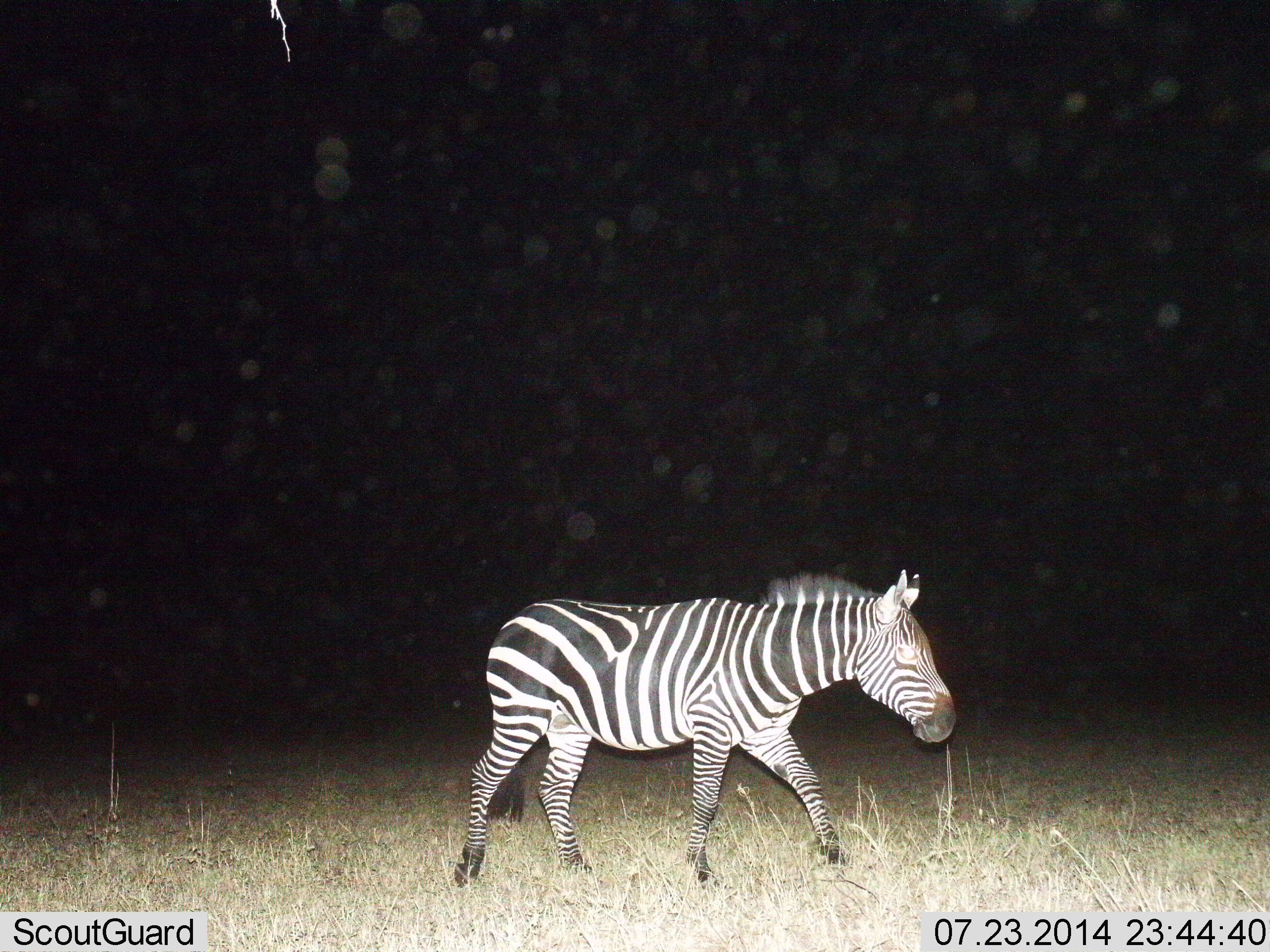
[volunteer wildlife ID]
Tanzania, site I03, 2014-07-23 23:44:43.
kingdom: Animalia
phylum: Chordata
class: Mammalia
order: Perissodactyla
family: Equidae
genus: Equus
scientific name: Equus quagga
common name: plains zebra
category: zebra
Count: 1.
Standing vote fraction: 10%.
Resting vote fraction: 0%.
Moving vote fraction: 90%.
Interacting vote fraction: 0%.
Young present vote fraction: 0%.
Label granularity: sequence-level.